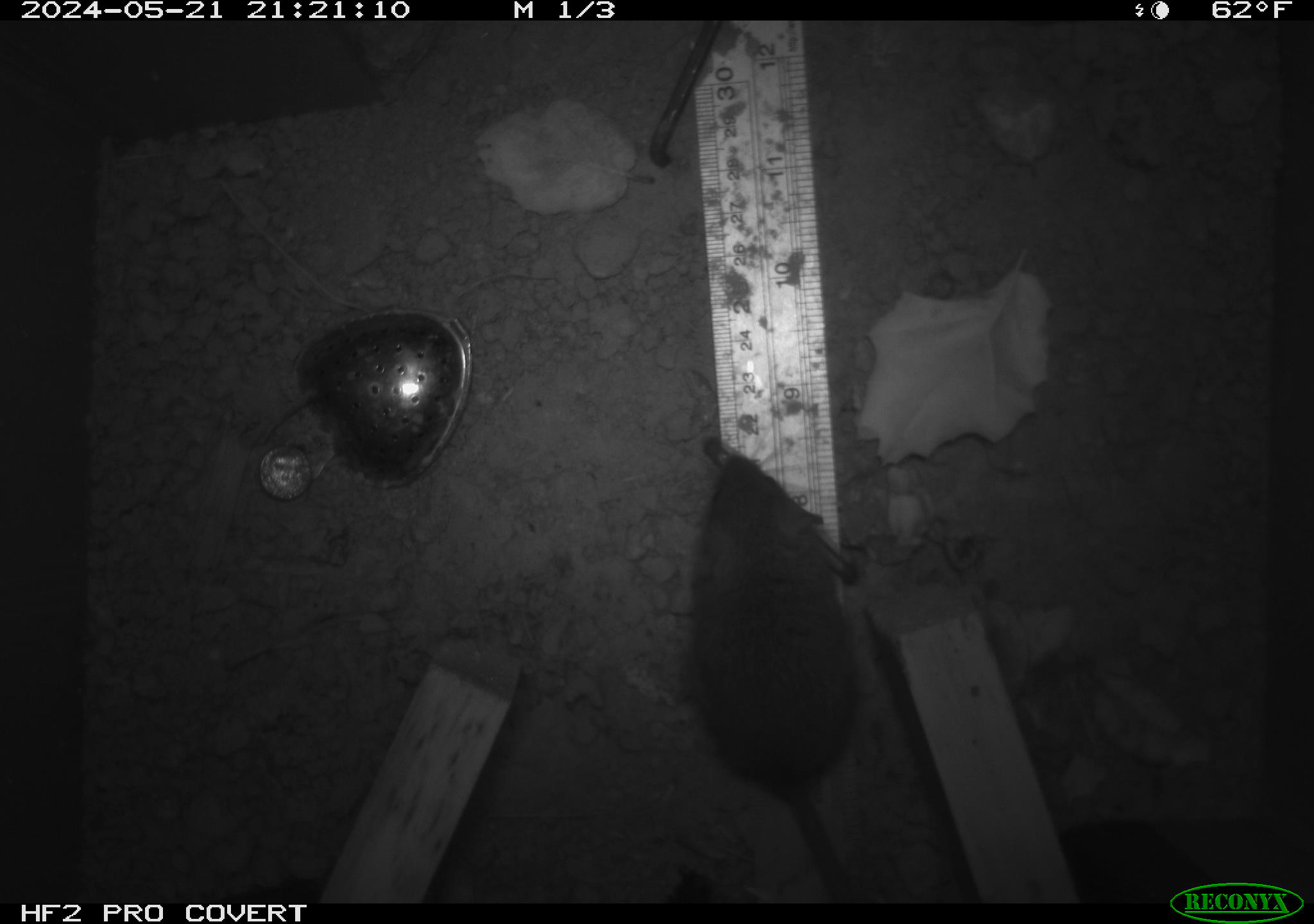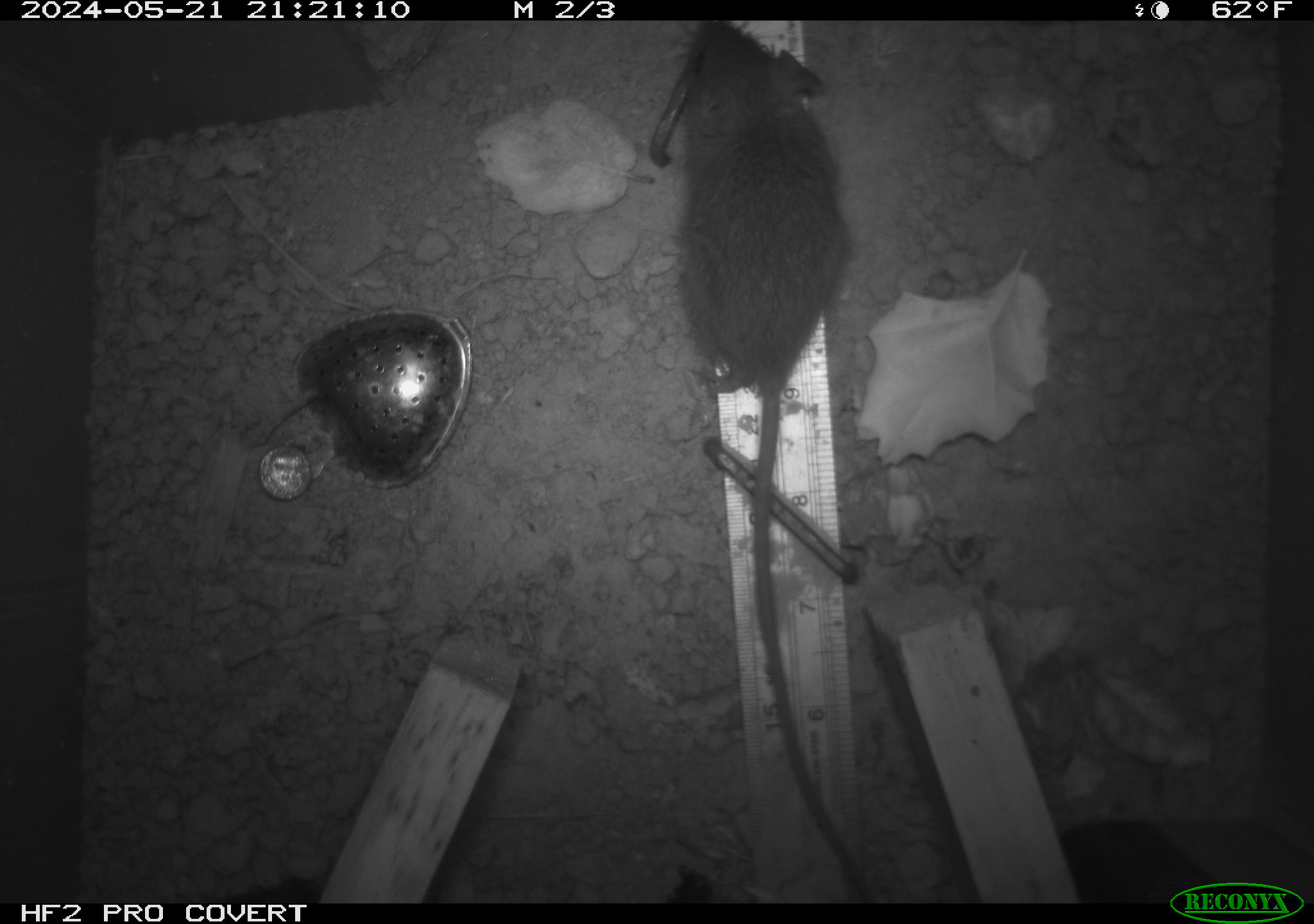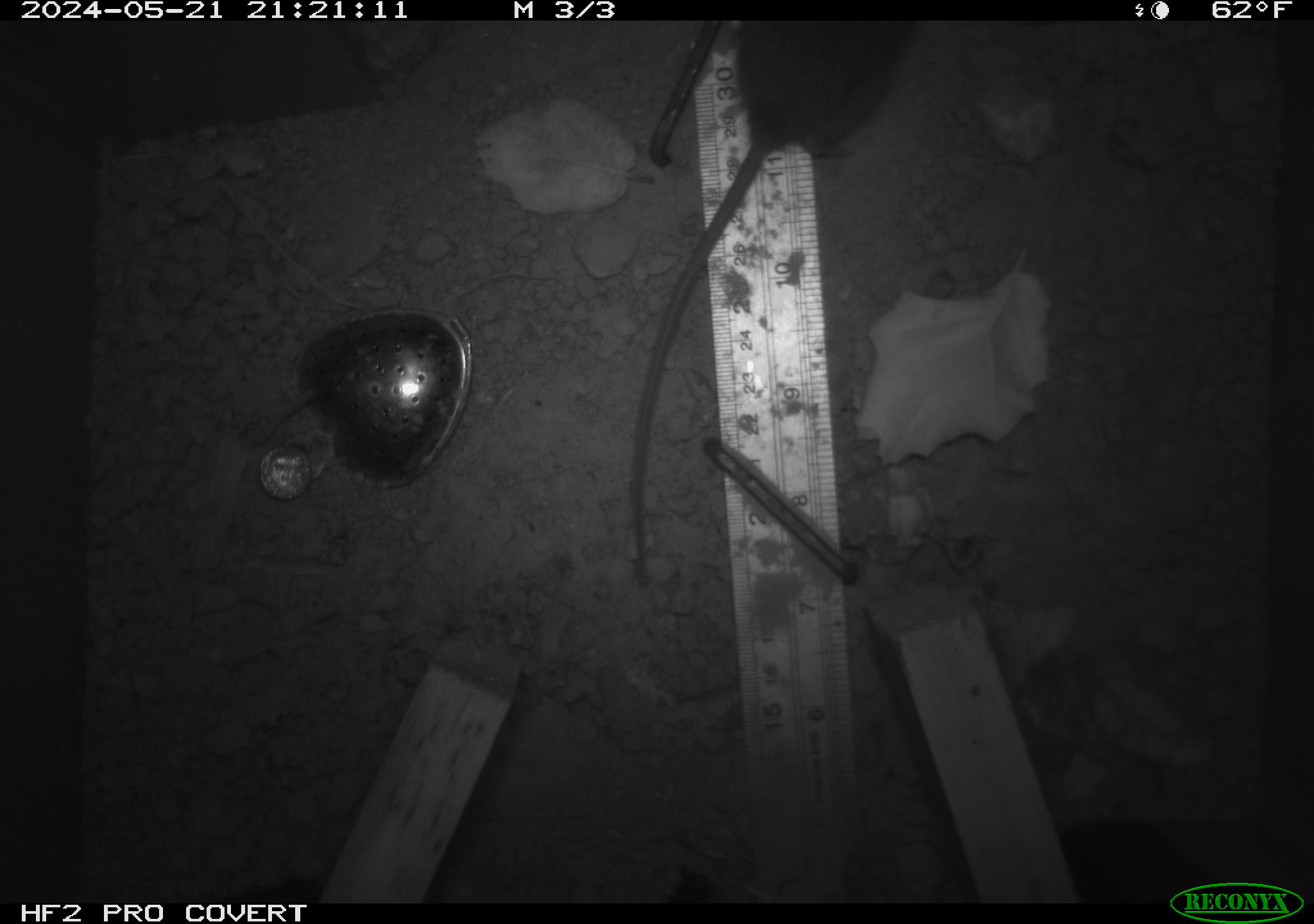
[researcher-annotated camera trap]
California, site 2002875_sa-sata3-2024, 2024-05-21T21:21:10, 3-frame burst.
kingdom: Animalia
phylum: Chordata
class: Mammalia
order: Rodentia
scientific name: Rodentia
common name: rodent